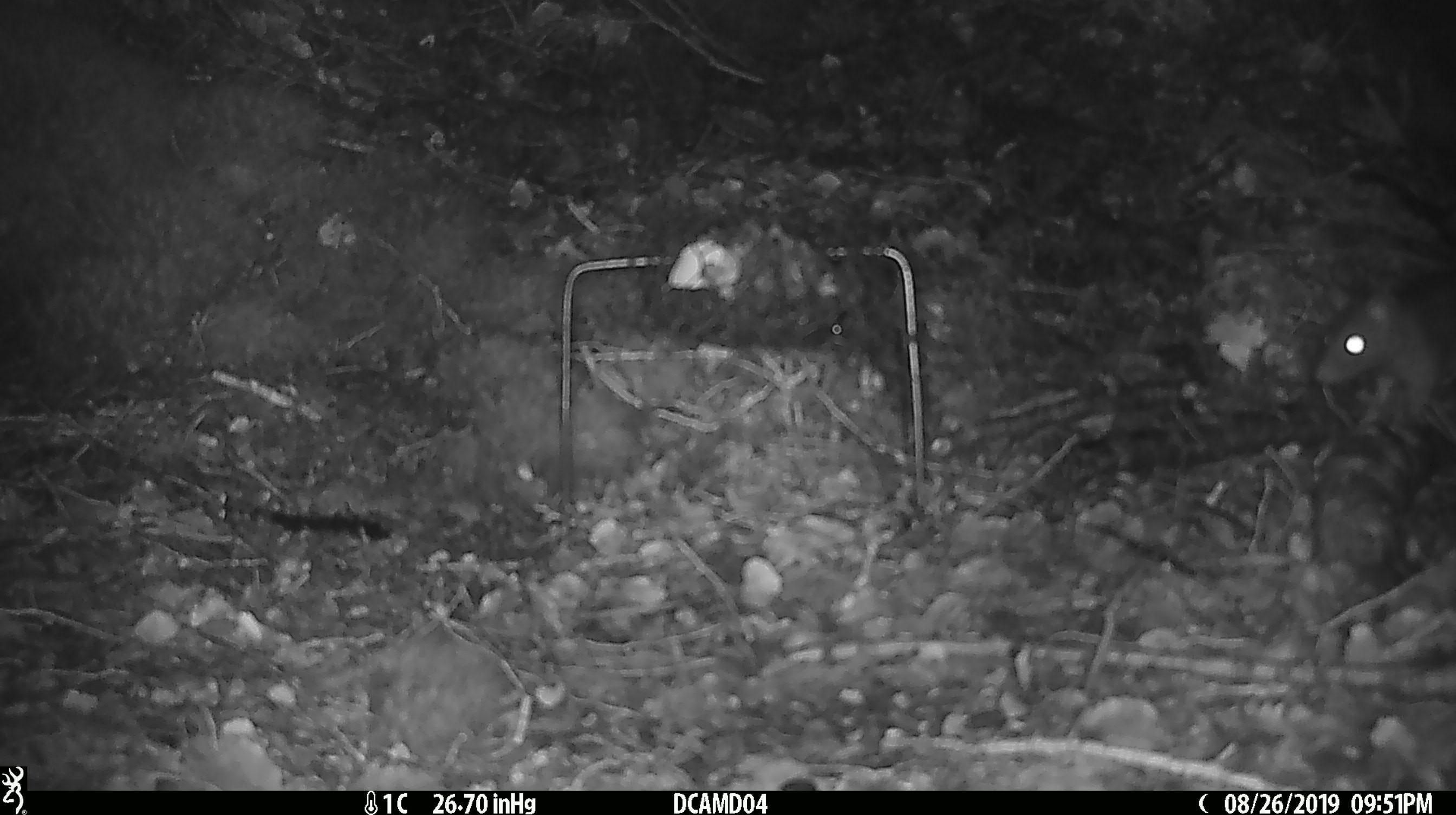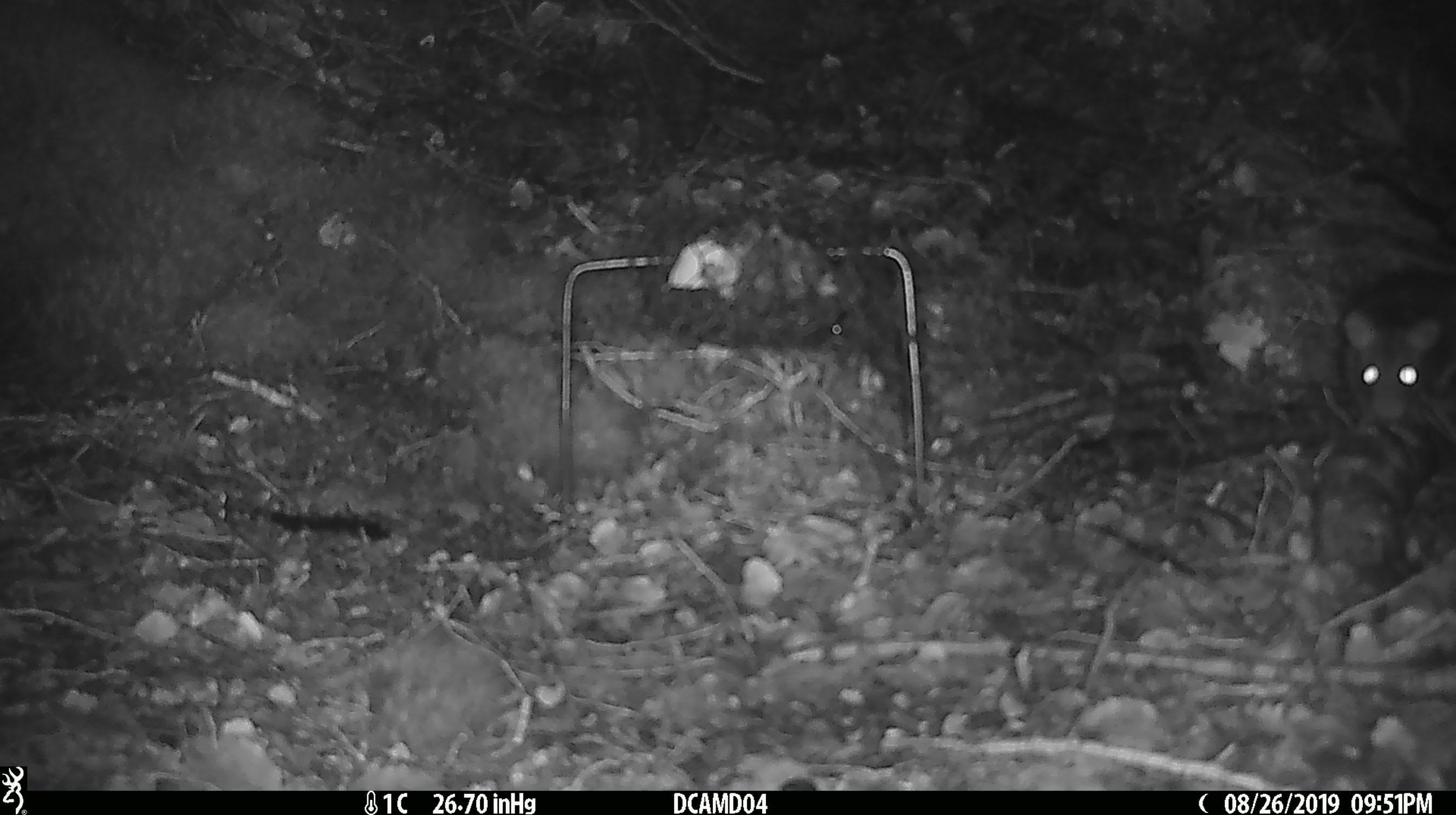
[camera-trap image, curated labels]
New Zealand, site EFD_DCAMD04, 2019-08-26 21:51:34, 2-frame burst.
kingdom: Animalia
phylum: Chordata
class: Mammalia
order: Rodentia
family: Muridae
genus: Rattus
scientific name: Rattus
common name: rat